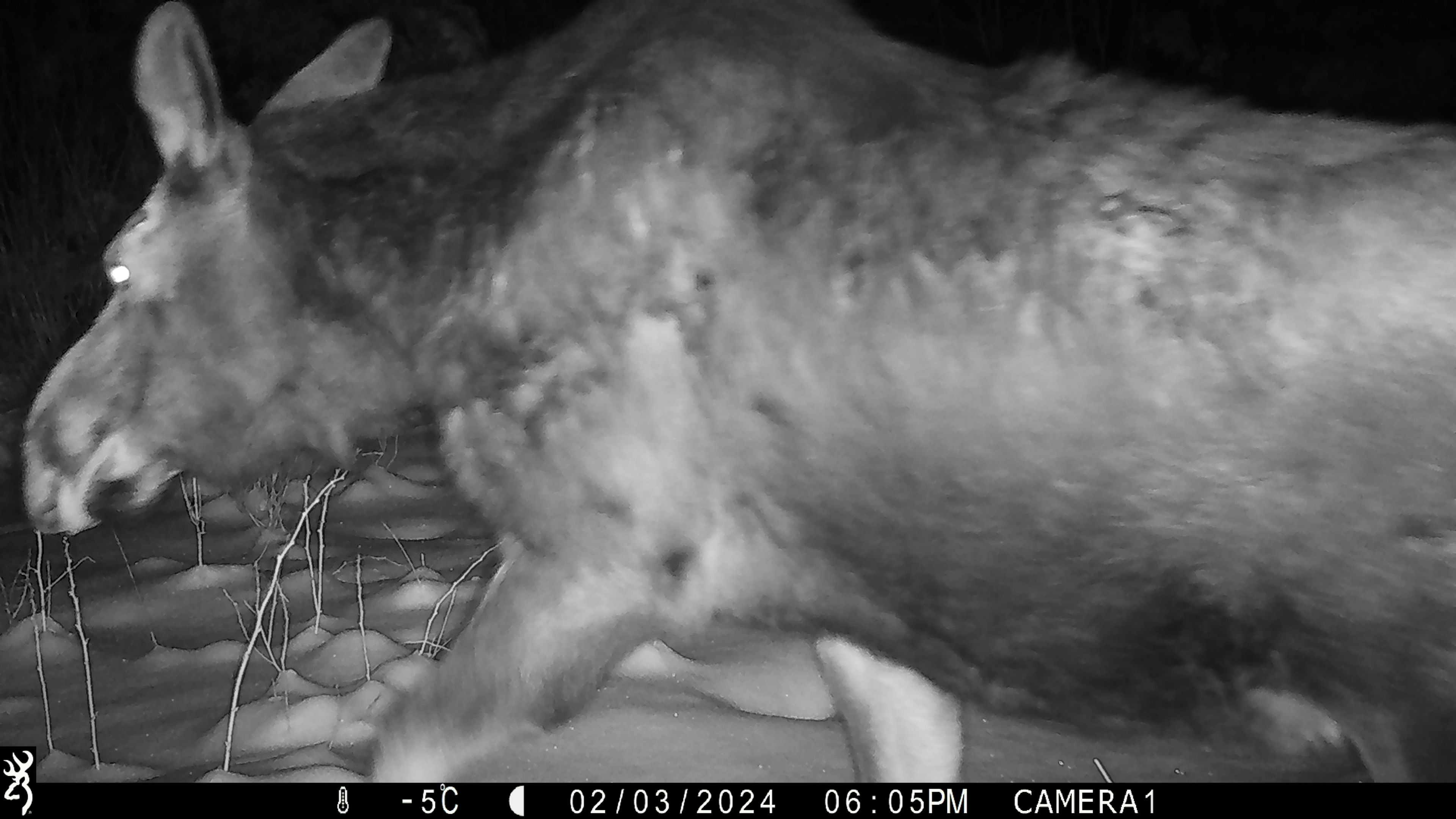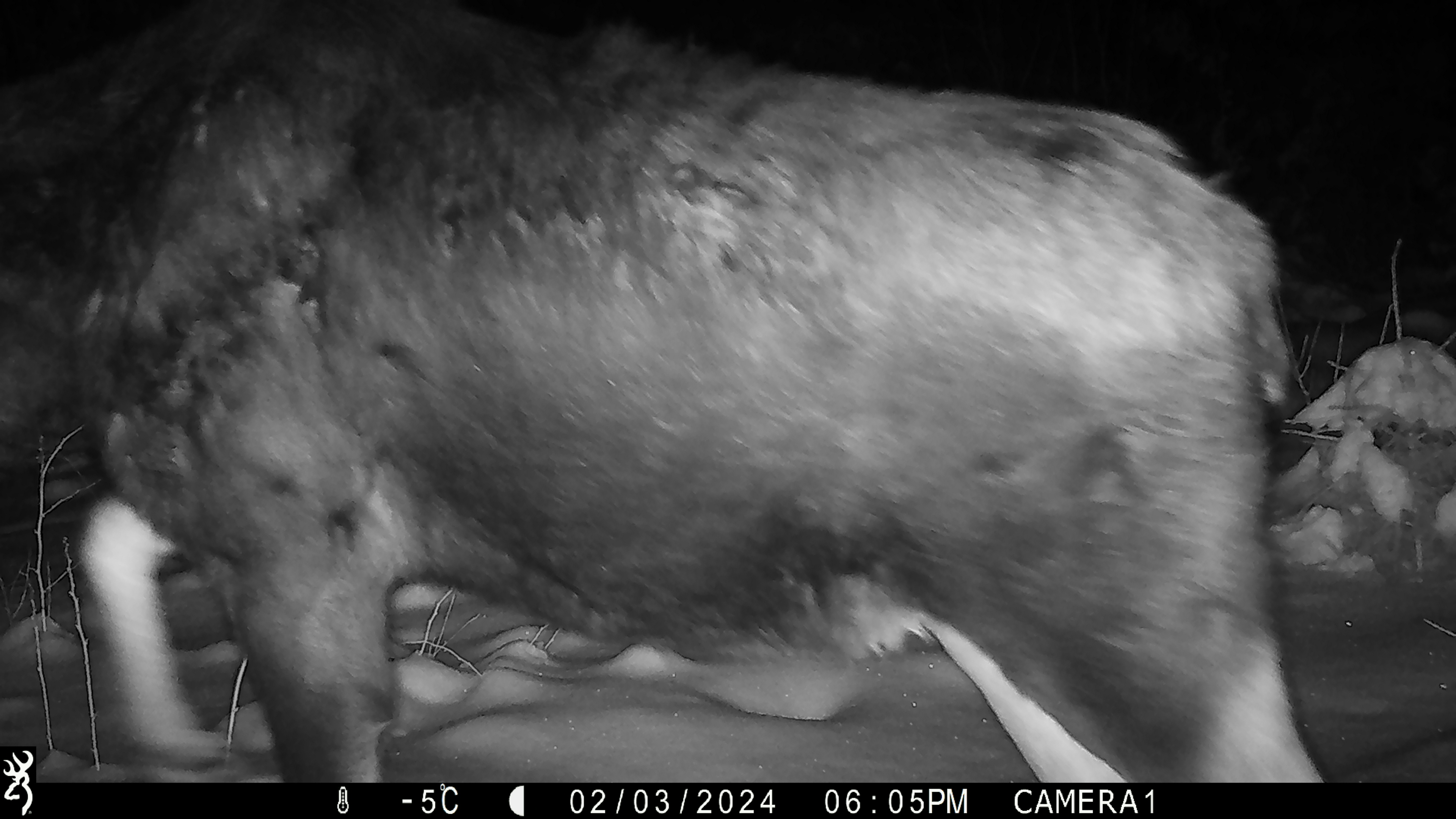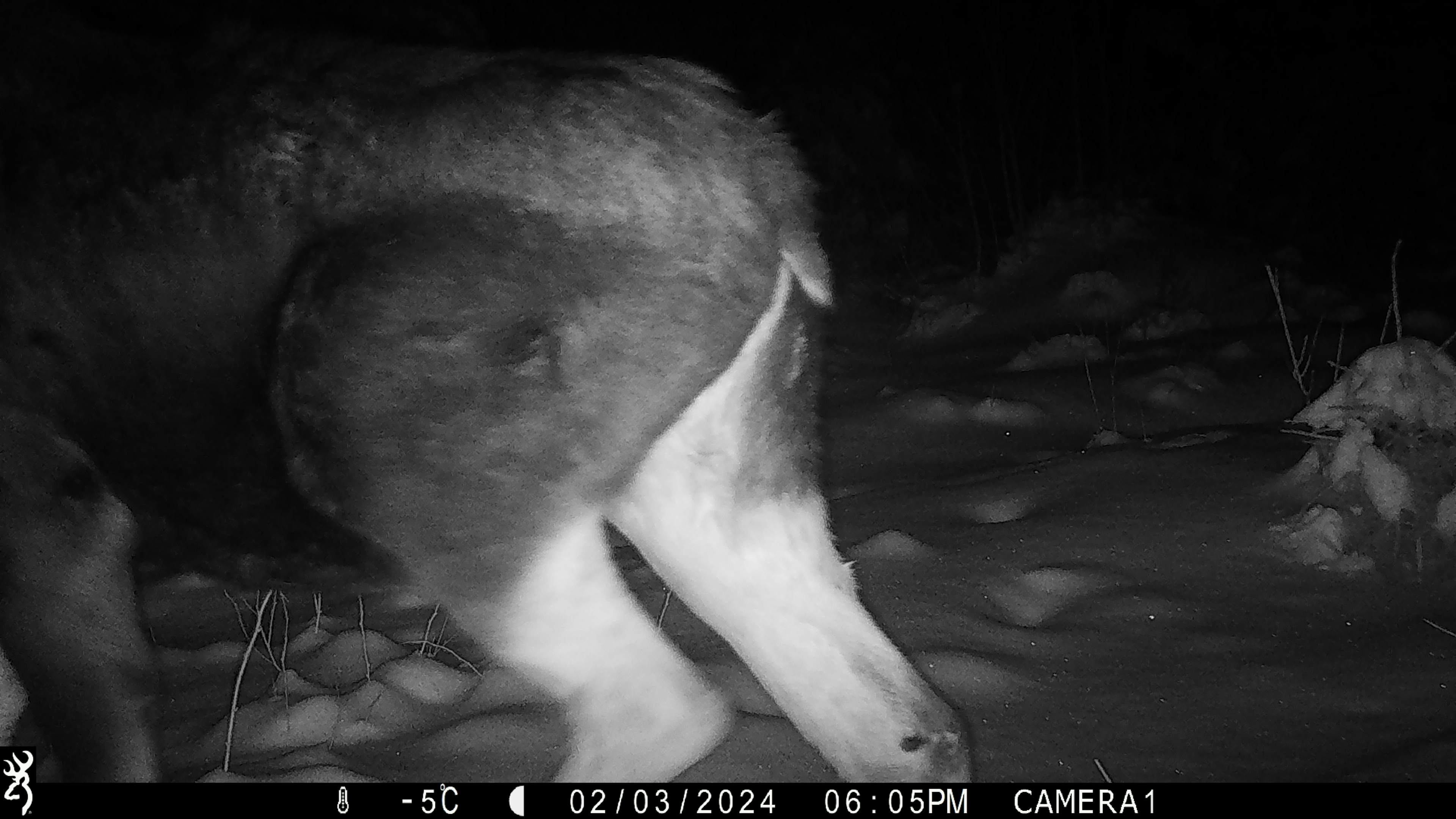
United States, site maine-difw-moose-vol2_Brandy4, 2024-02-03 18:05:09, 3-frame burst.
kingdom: Animalia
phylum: Chordata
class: Mammalia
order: Artiodactyla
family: Cervidae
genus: Alces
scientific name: Alces alces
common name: moose